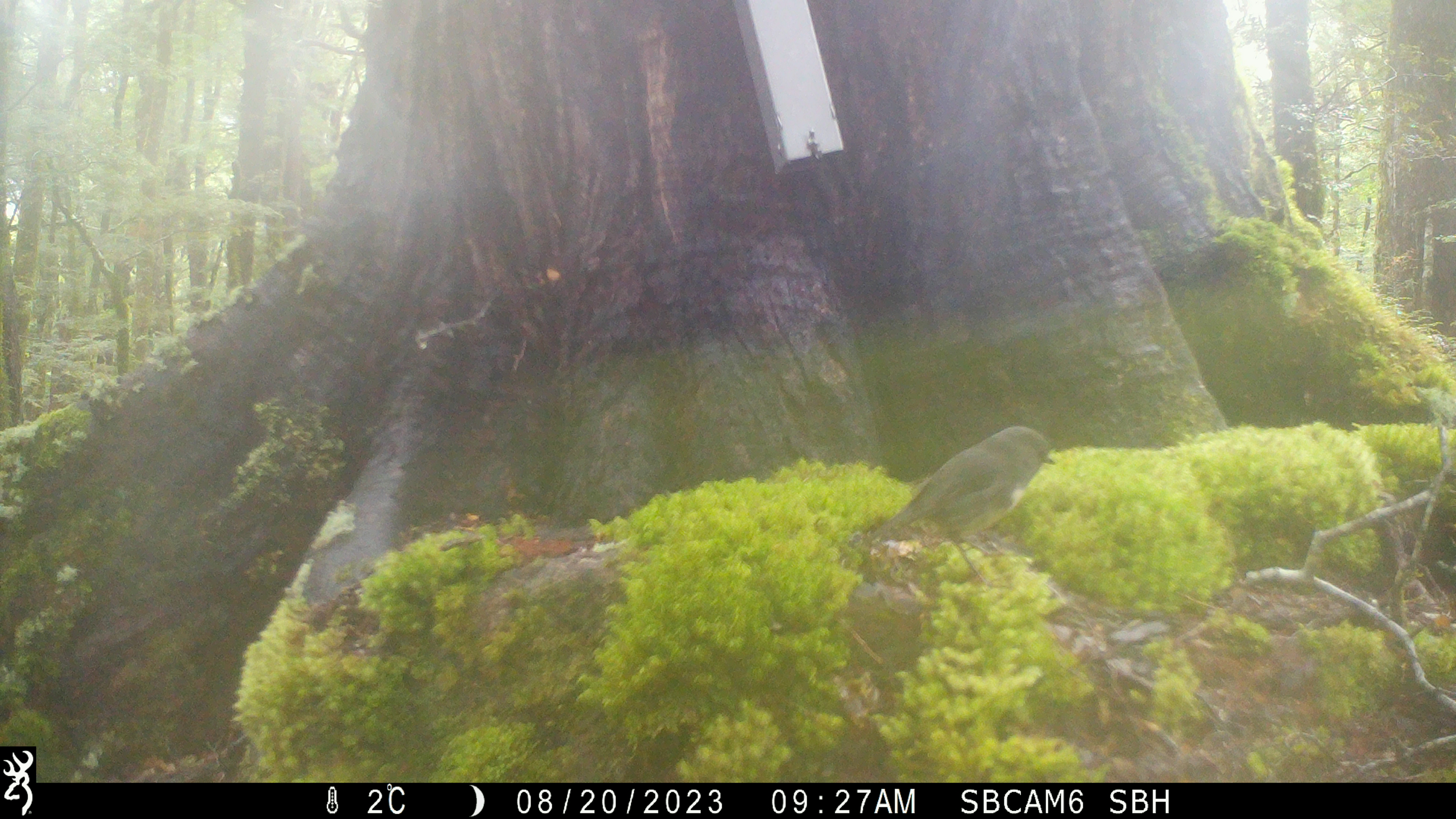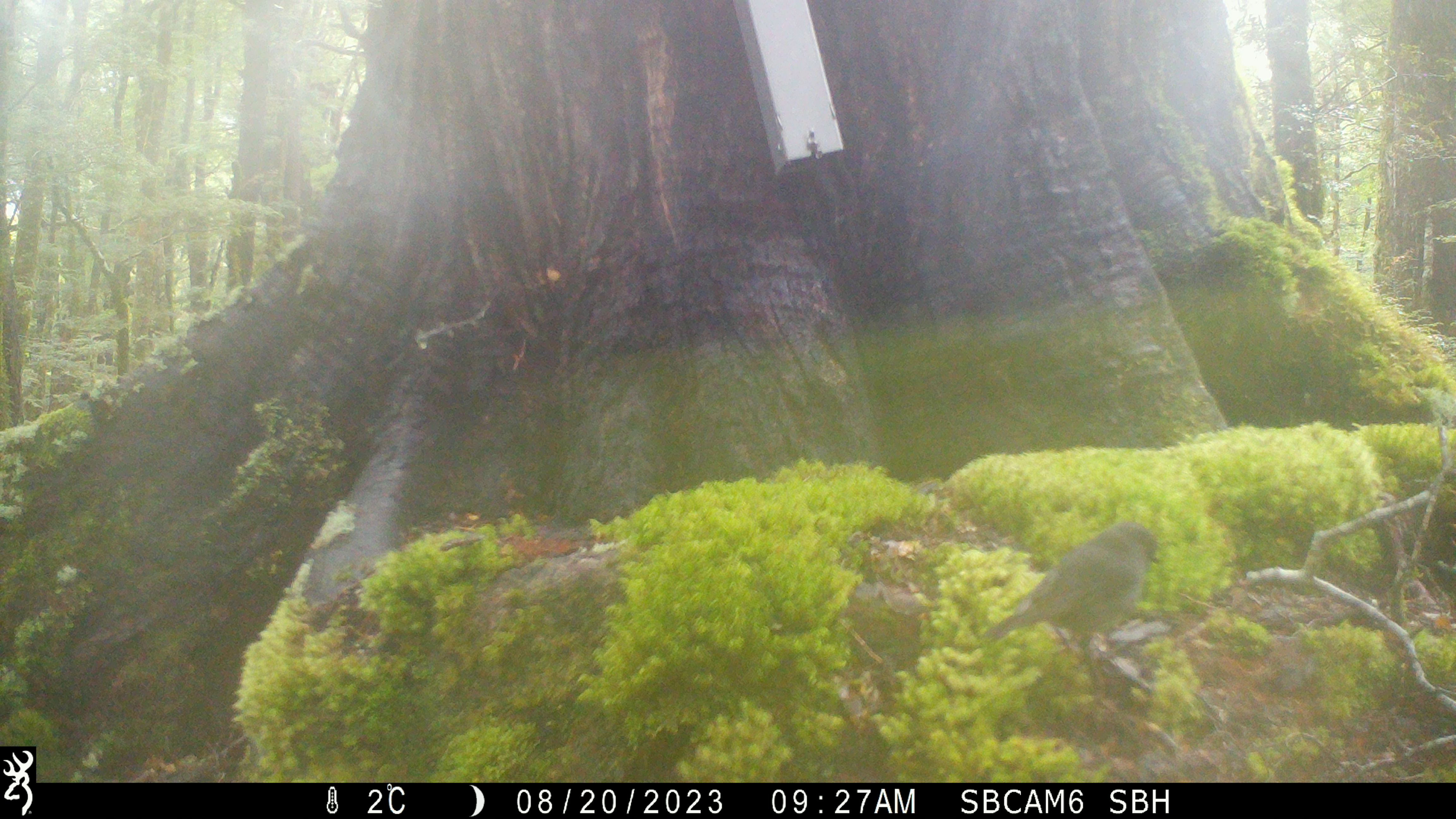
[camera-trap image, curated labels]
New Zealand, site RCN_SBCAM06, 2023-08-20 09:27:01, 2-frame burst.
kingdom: Animalia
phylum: Chordata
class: Aves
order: Passeriformes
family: Petroicidae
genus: Petroica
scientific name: Petroica australis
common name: new zealand robin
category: robin